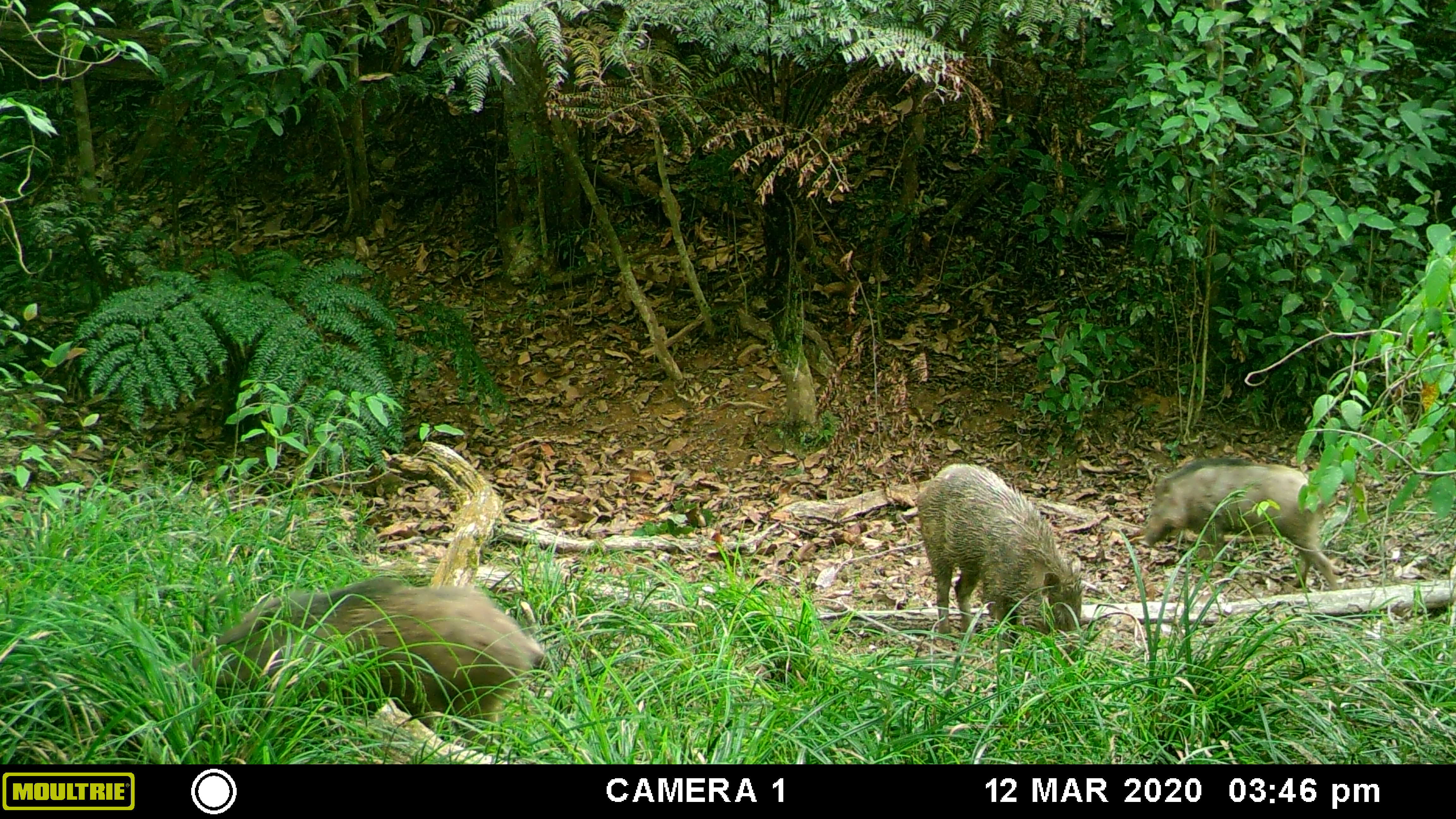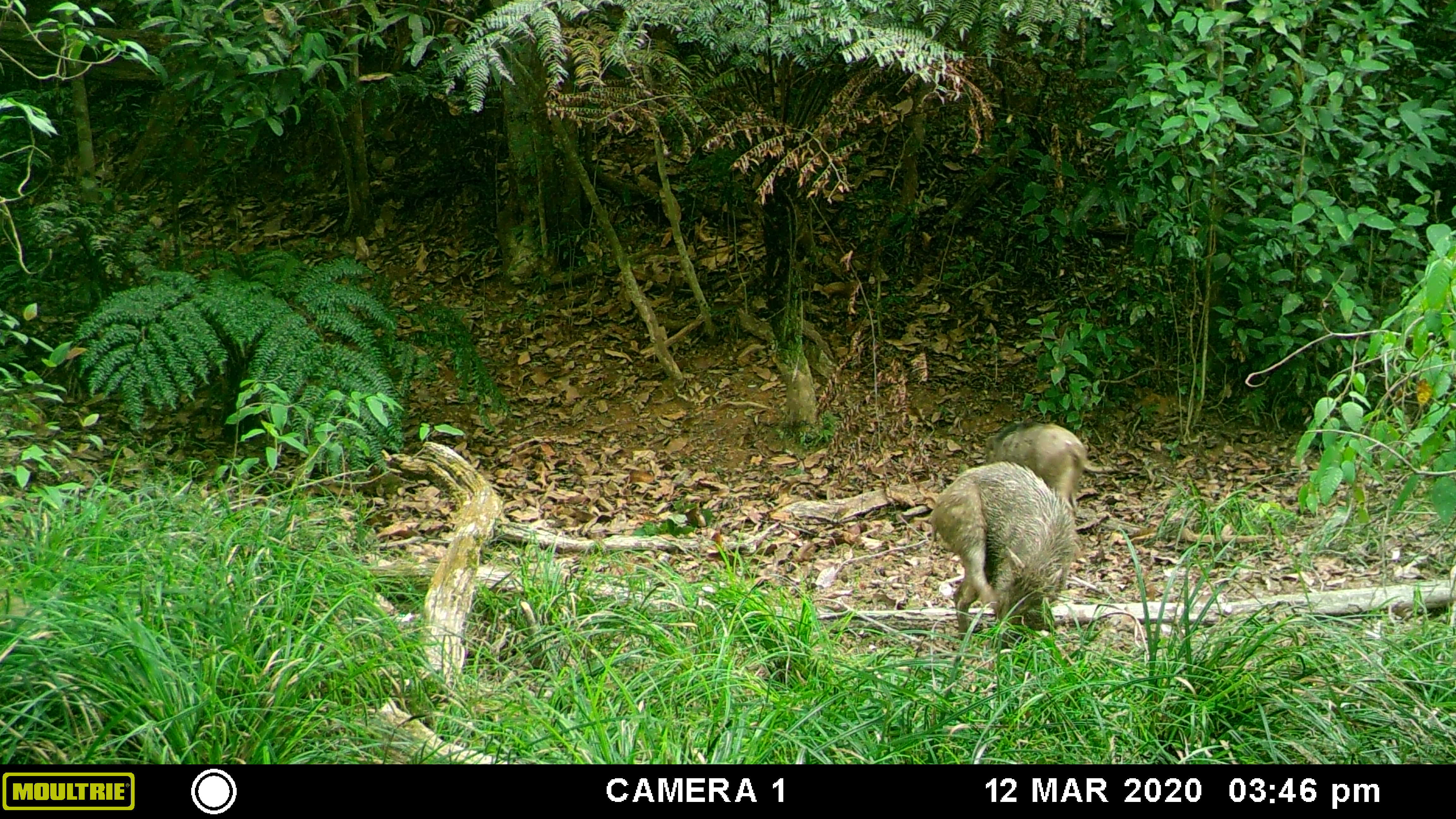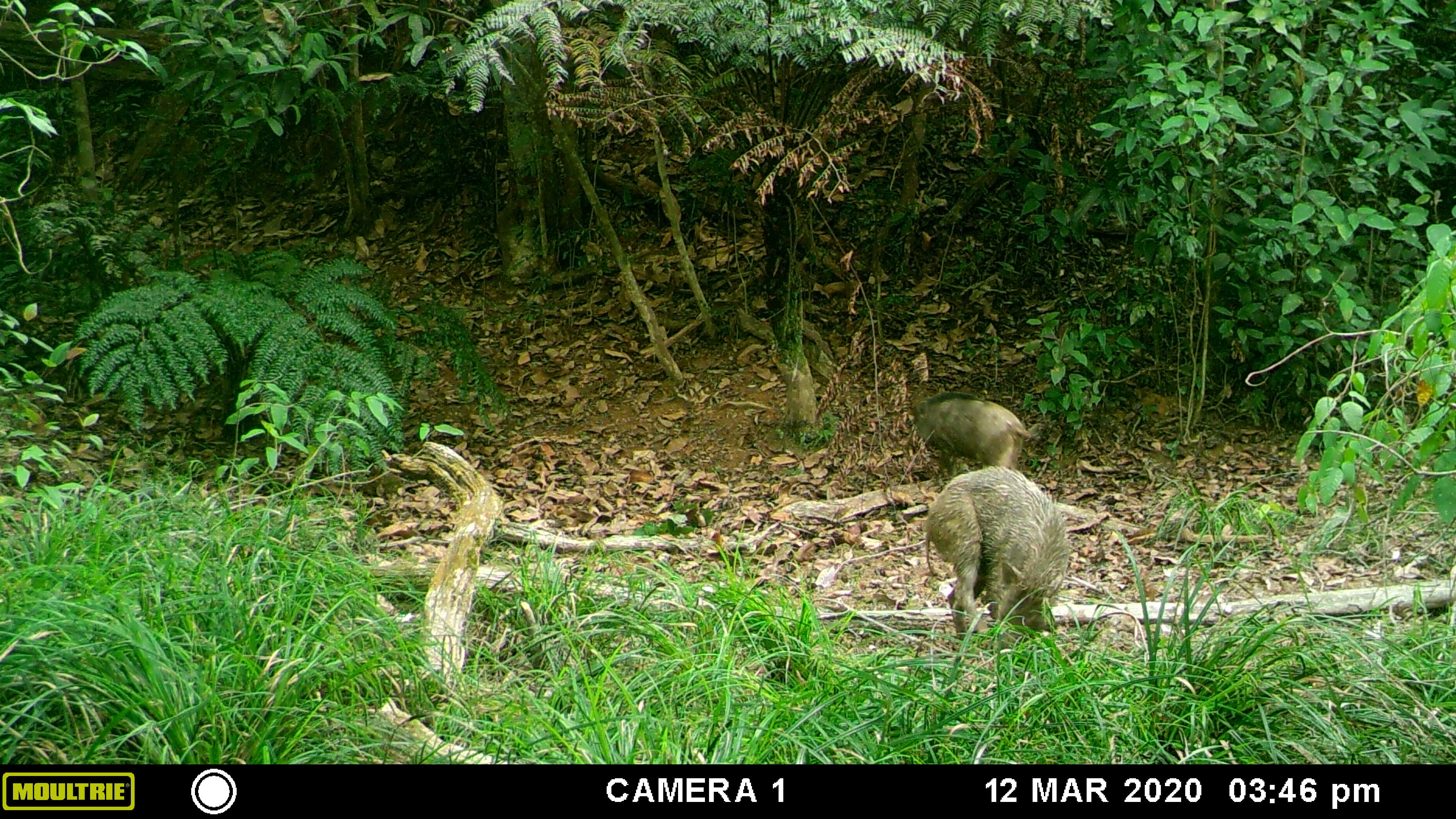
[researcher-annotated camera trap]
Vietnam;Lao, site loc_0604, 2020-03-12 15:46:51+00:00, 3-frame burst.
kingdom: Animalia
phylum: Chordata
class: Mammalia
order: Artiodactyla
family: Suidae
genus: Sus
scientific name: Sus scrofa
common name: eurasian wild pig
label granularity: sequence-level